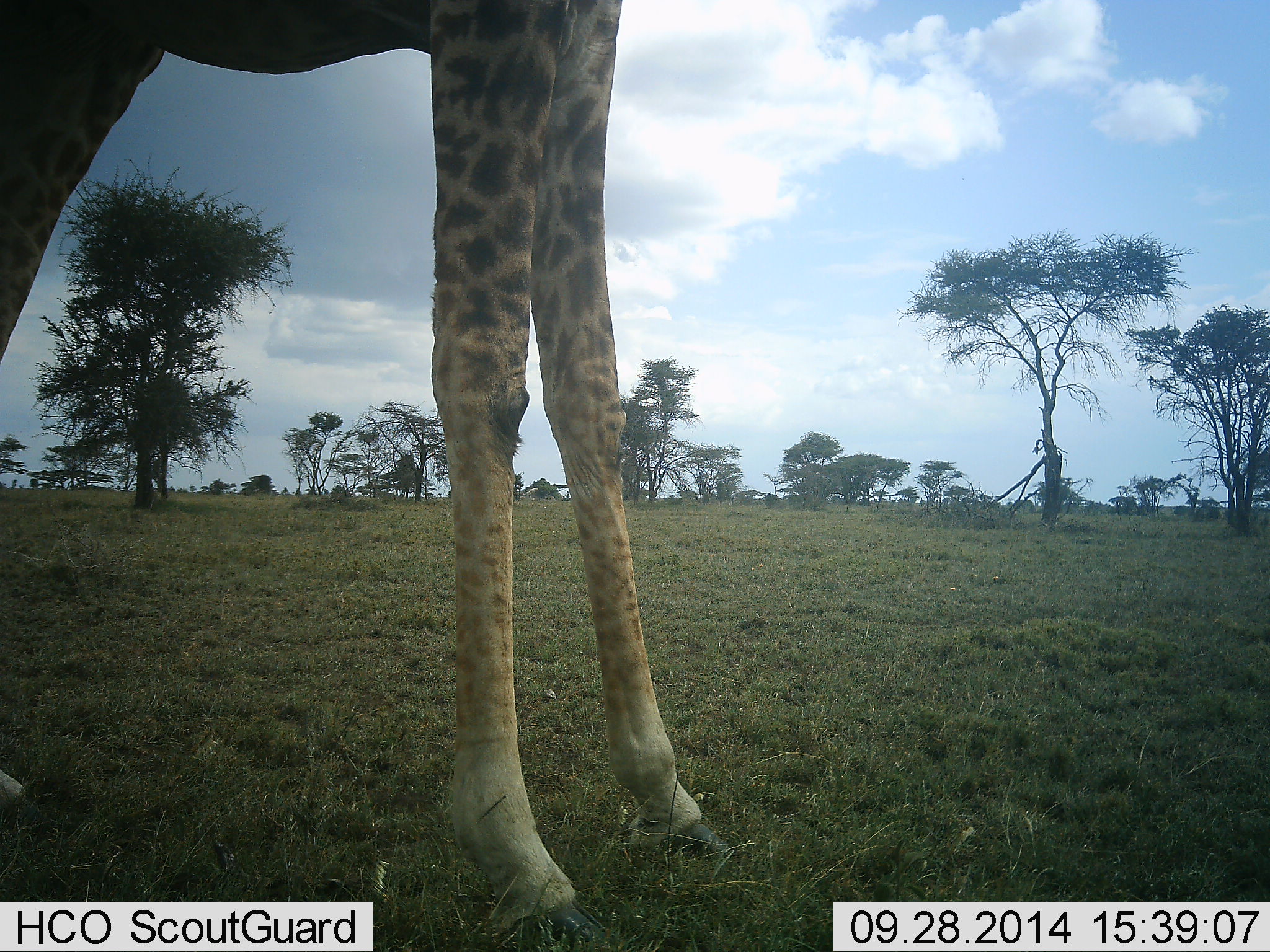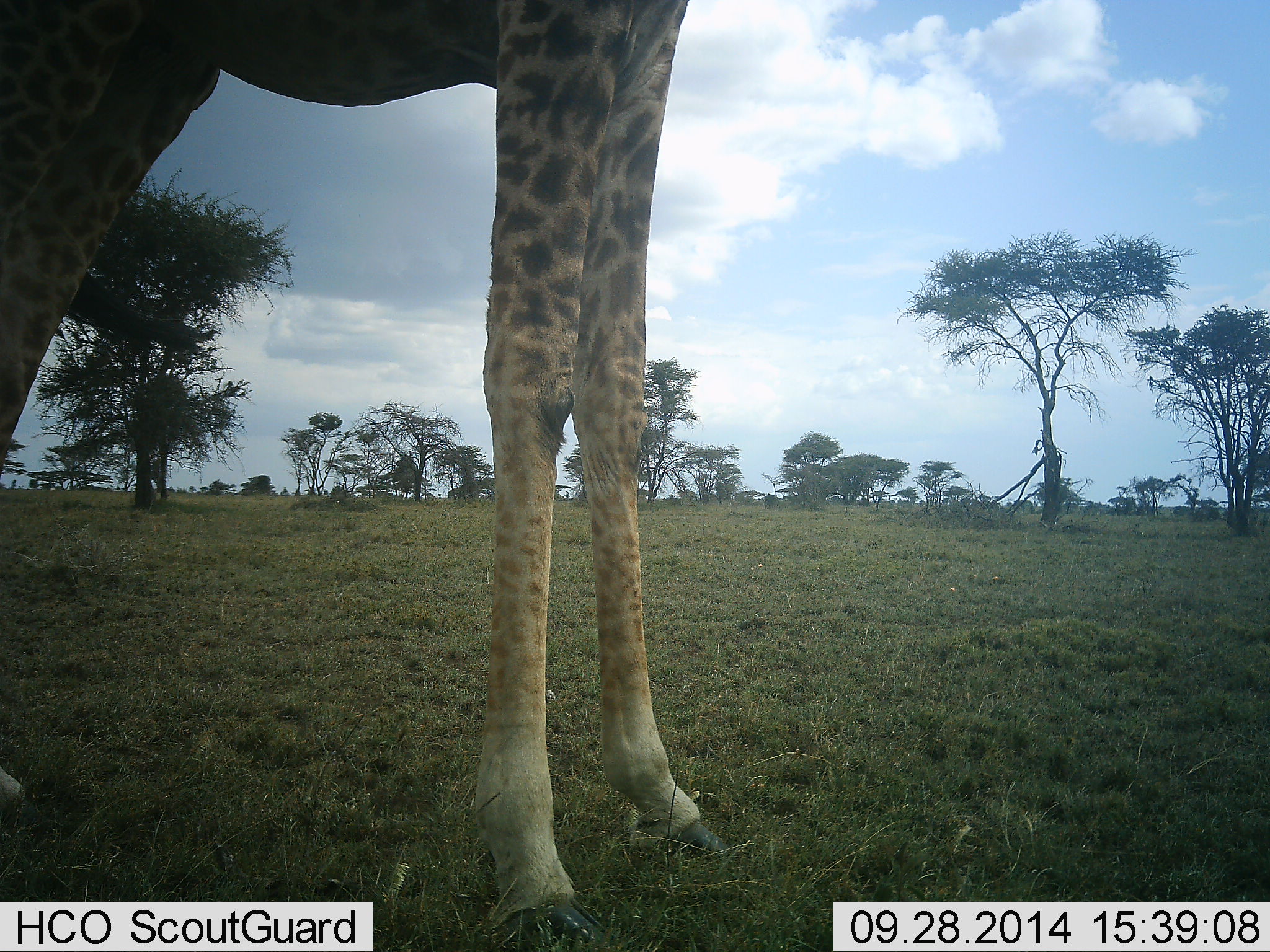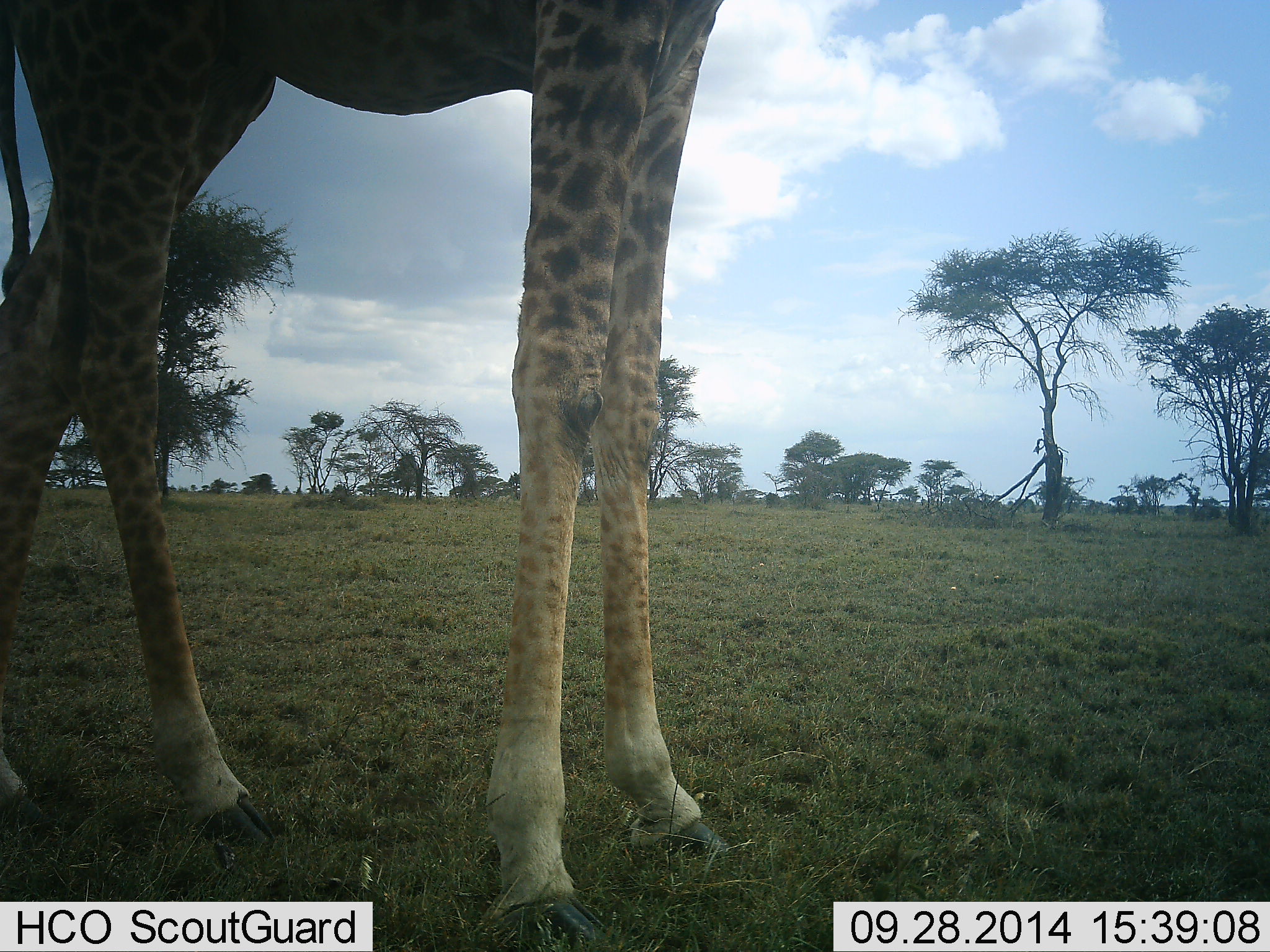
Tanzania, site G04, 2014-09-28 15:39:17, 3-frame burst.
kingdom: Animalia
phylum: Chordata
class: Mammalia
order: Artiodactyla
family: Giraffidae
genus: Giraffa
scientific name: Giraffa camelopardalis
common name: giraffe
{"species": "giraffe (Giraffa camelopardalis)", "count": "1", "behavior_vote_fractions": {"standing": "90%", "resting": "0%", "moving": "10%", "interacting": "0%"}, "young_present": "0%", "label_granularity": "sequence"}